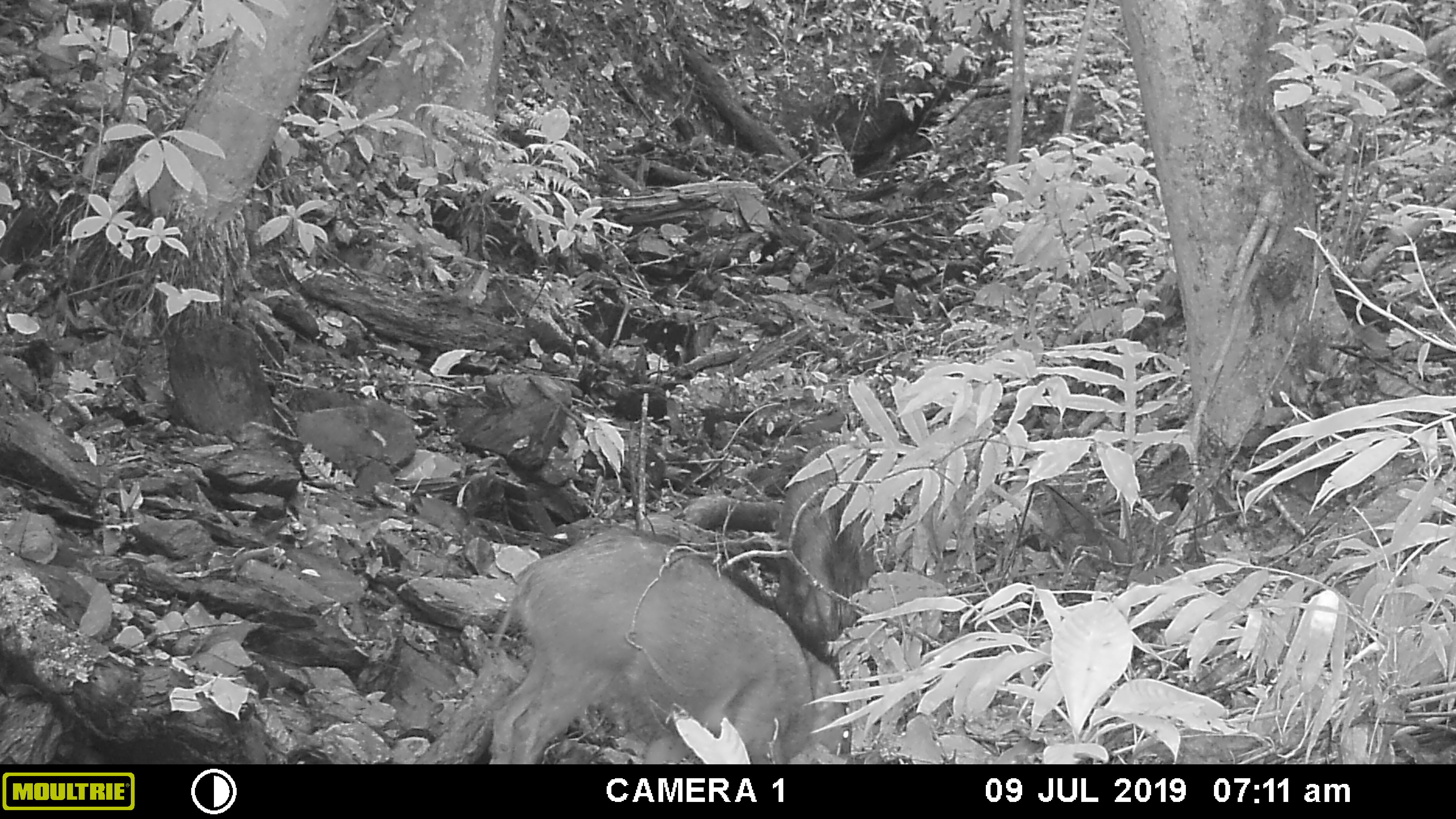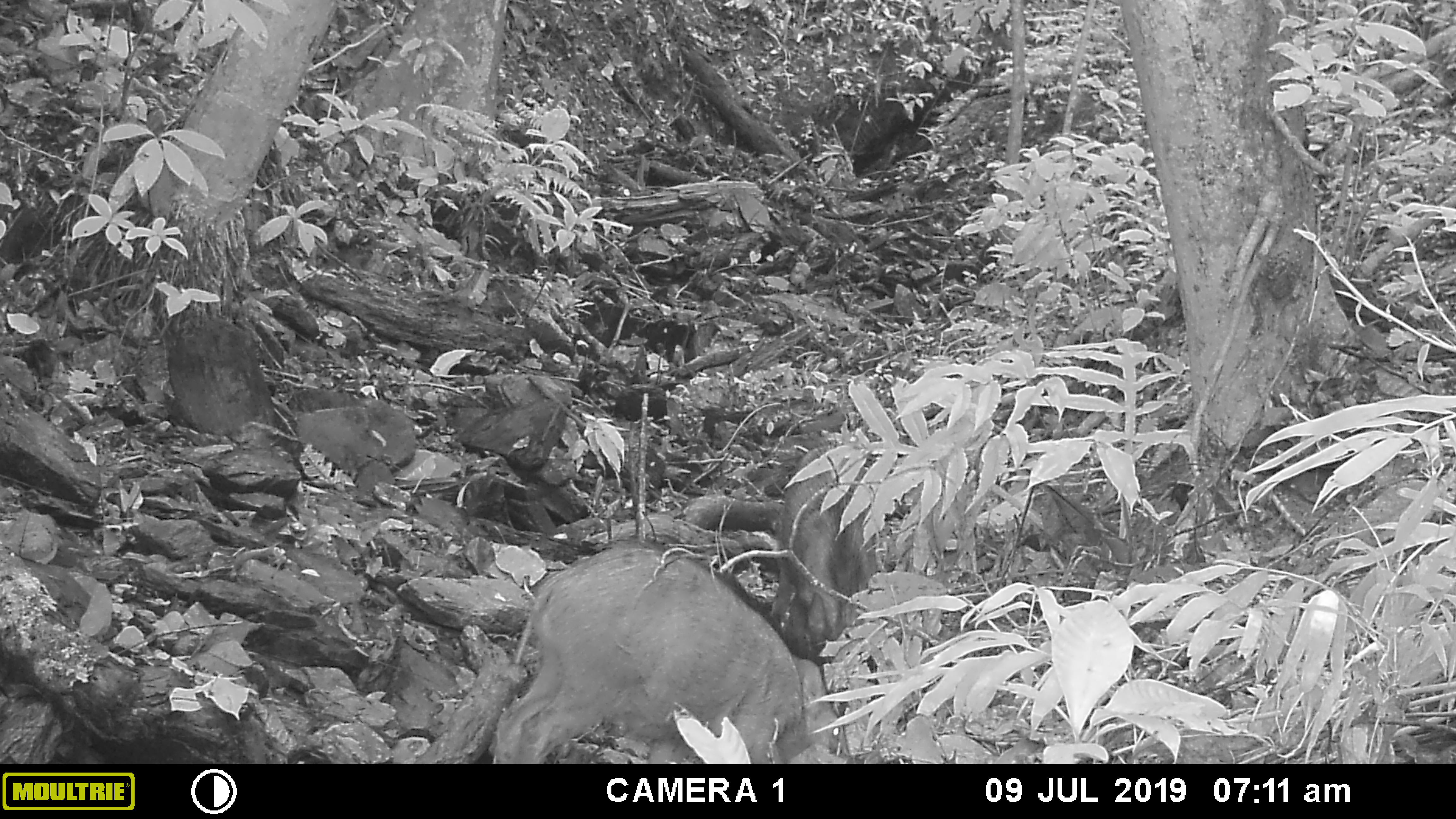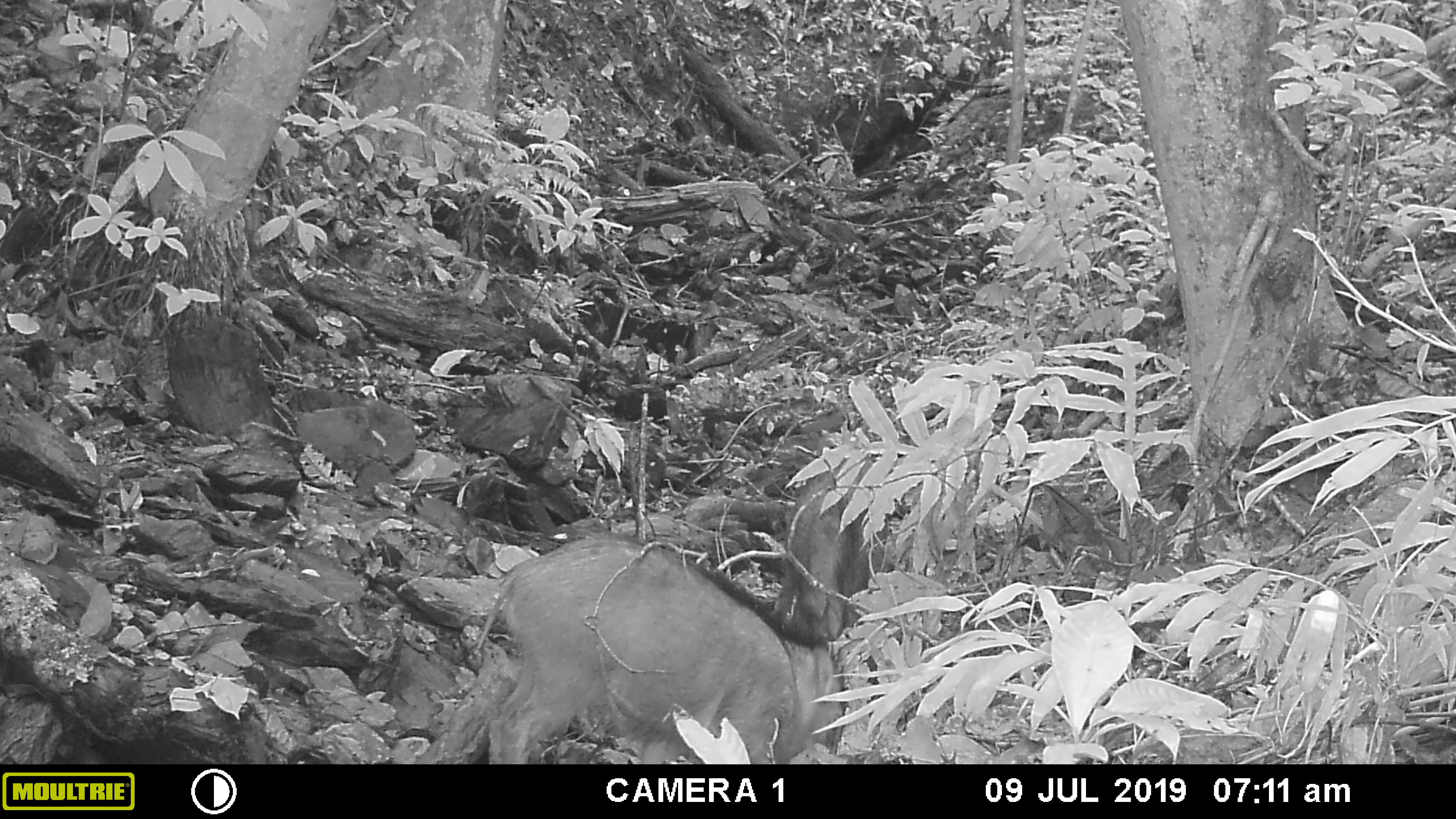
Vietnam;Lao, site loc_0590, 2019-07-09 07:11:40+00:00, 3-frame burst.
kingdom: Animalia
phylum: Chordata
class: Mammalia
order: Artiodactyla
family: Suidae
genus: Sus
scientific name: Sus scrofa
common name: eurasian wild pig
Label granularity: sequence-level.